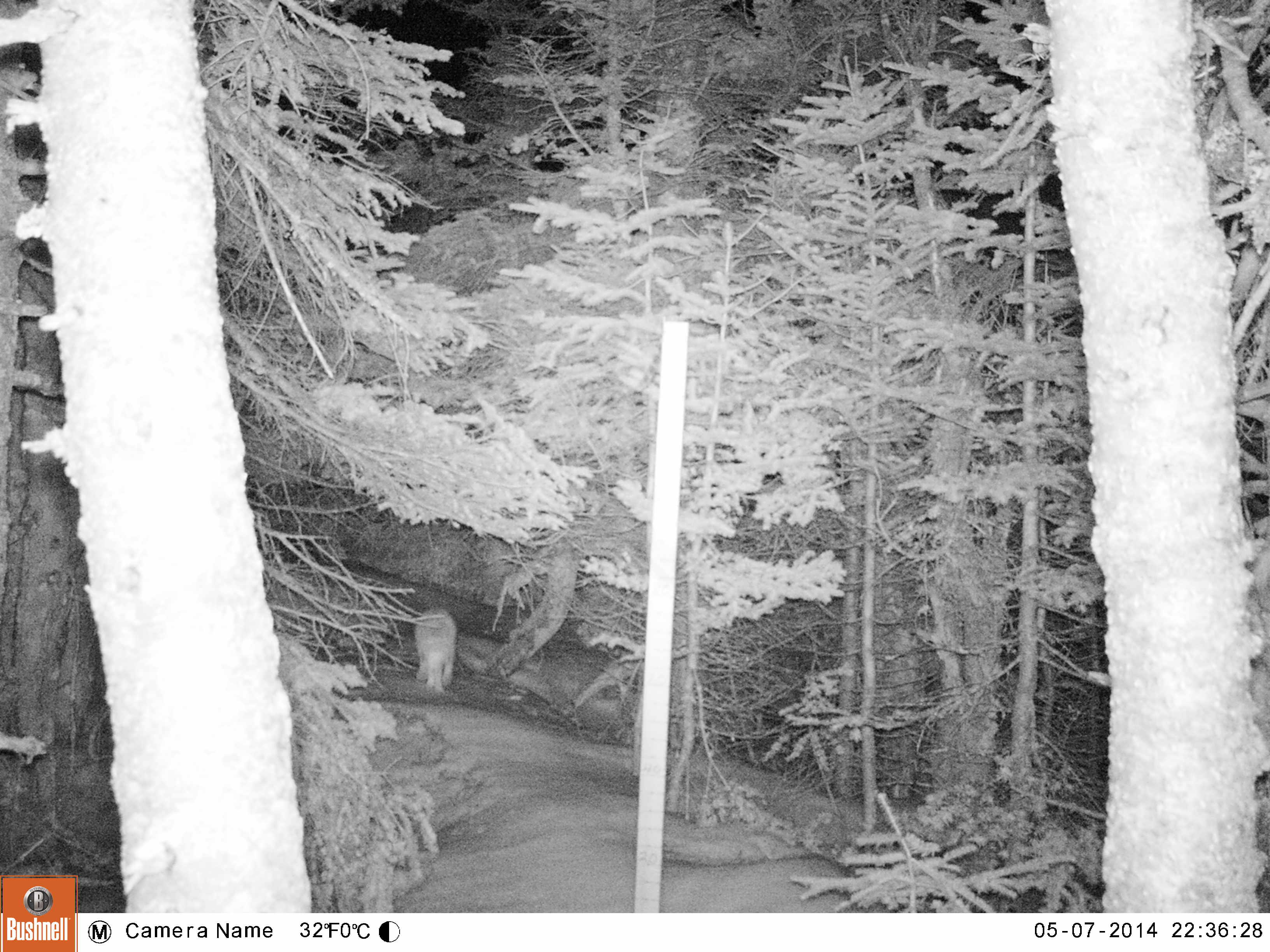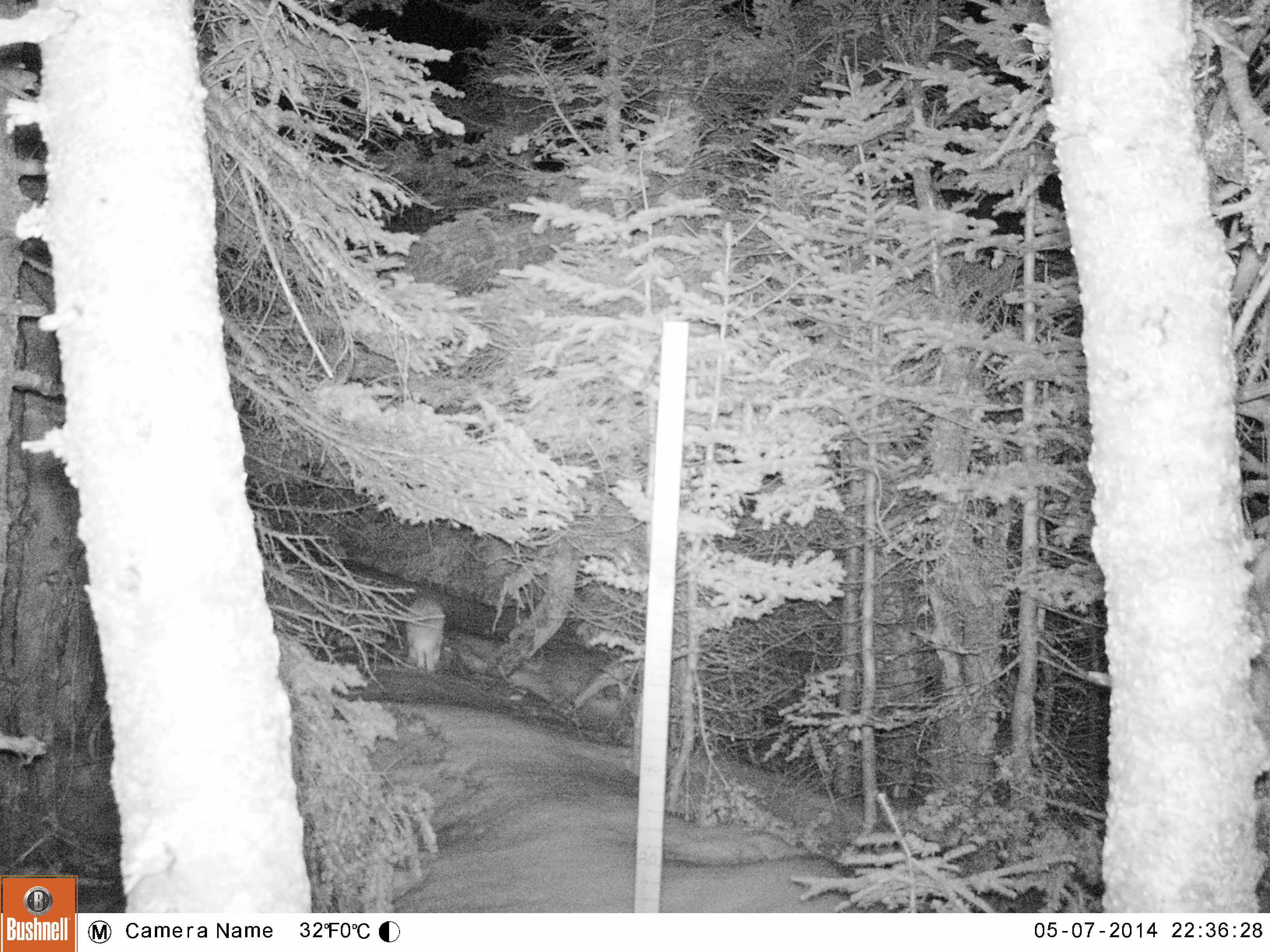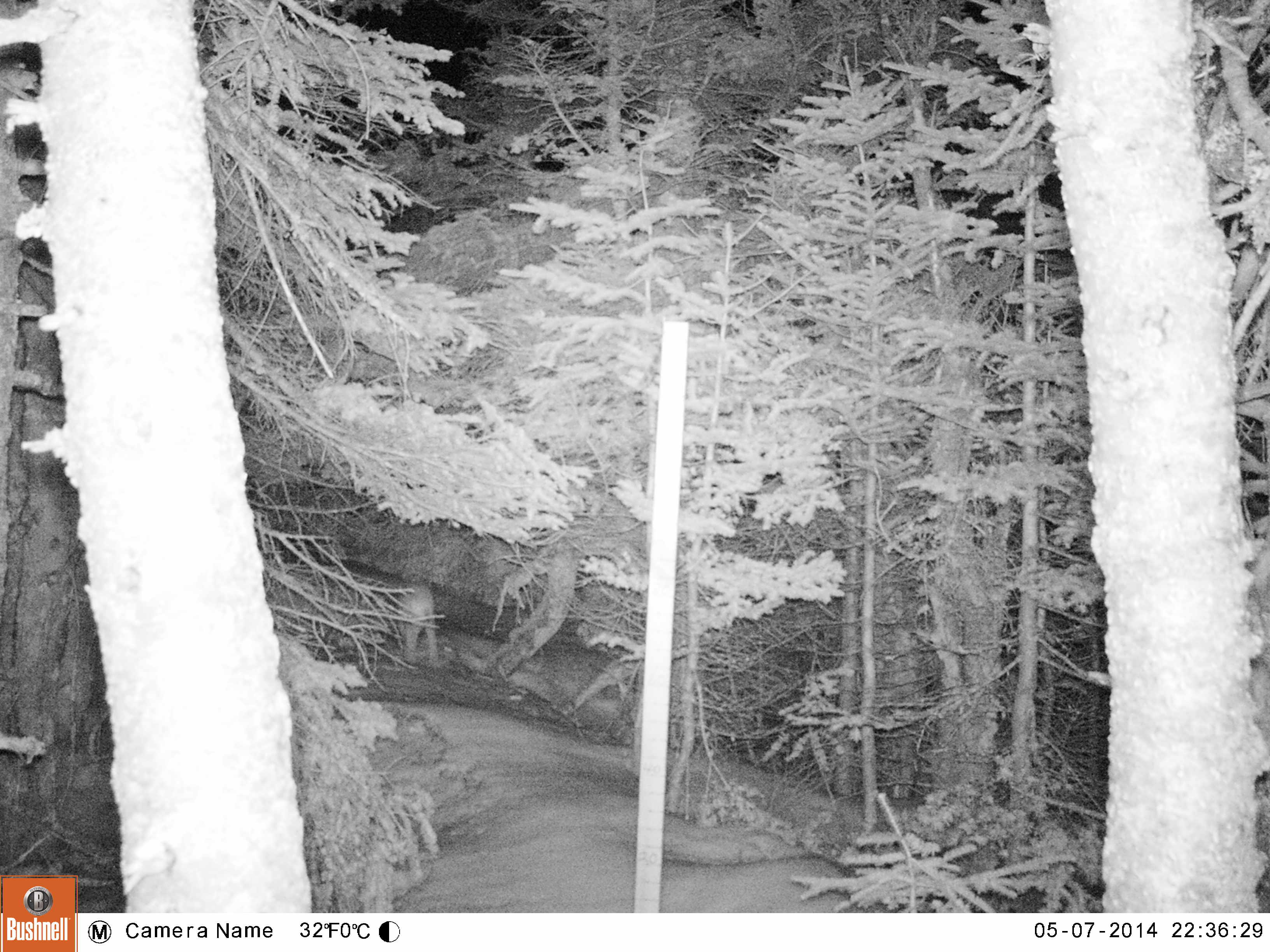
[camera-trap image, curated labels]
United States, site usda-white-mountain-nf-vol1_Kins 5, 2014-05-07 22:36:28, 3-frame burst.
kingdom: Animalia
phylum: Chordata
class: Mammalia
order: Lagomorpha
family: Leporidae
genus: Lepus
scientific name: Lepus americanus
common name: snowshoe hare